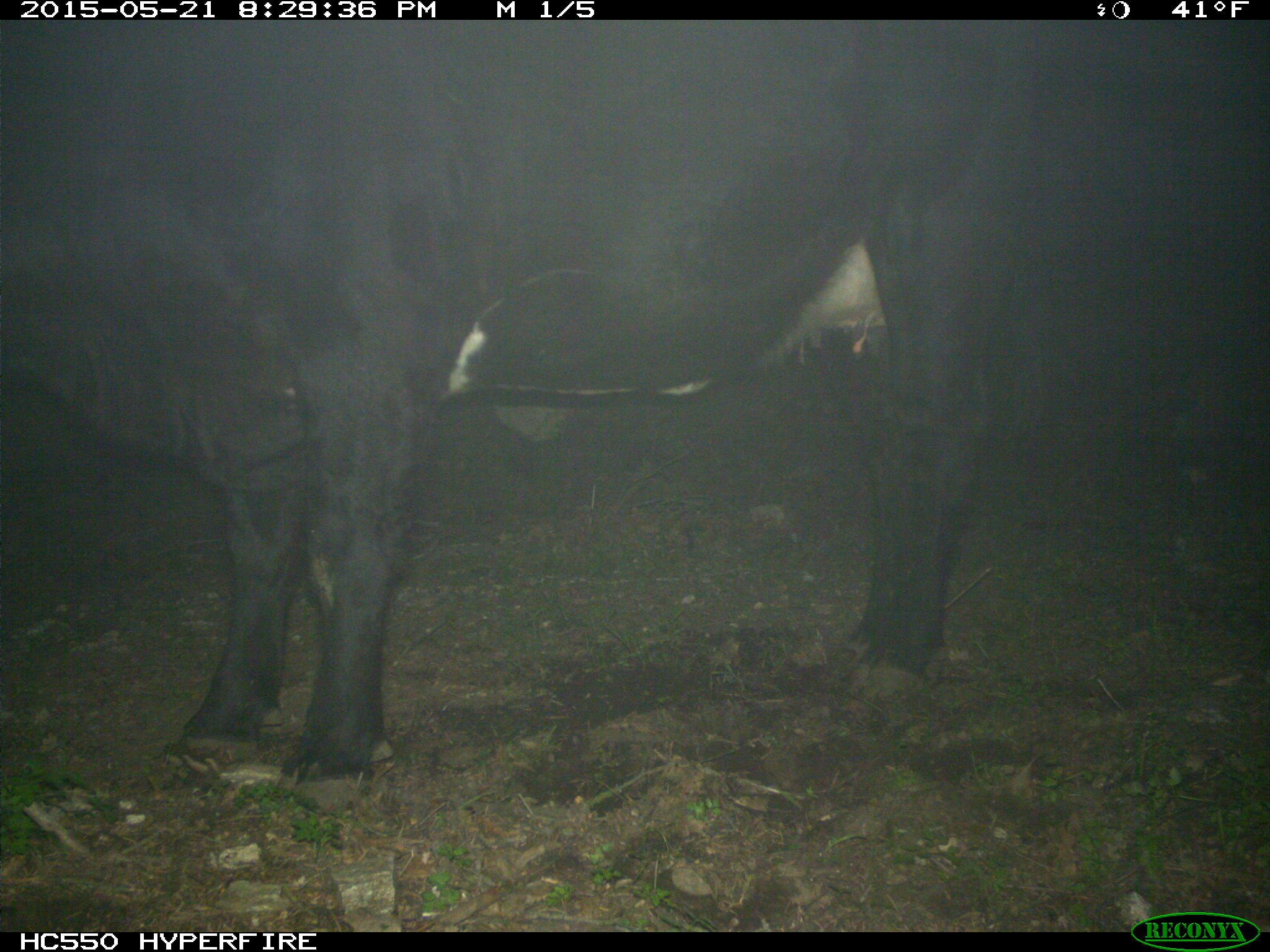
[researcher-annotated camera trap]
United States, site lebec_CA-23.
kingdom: Animalia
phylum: Chordata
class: Mammalia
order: Artiodactyla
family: Bovidae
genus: Bos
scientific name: Bos taurus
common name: domestic cow